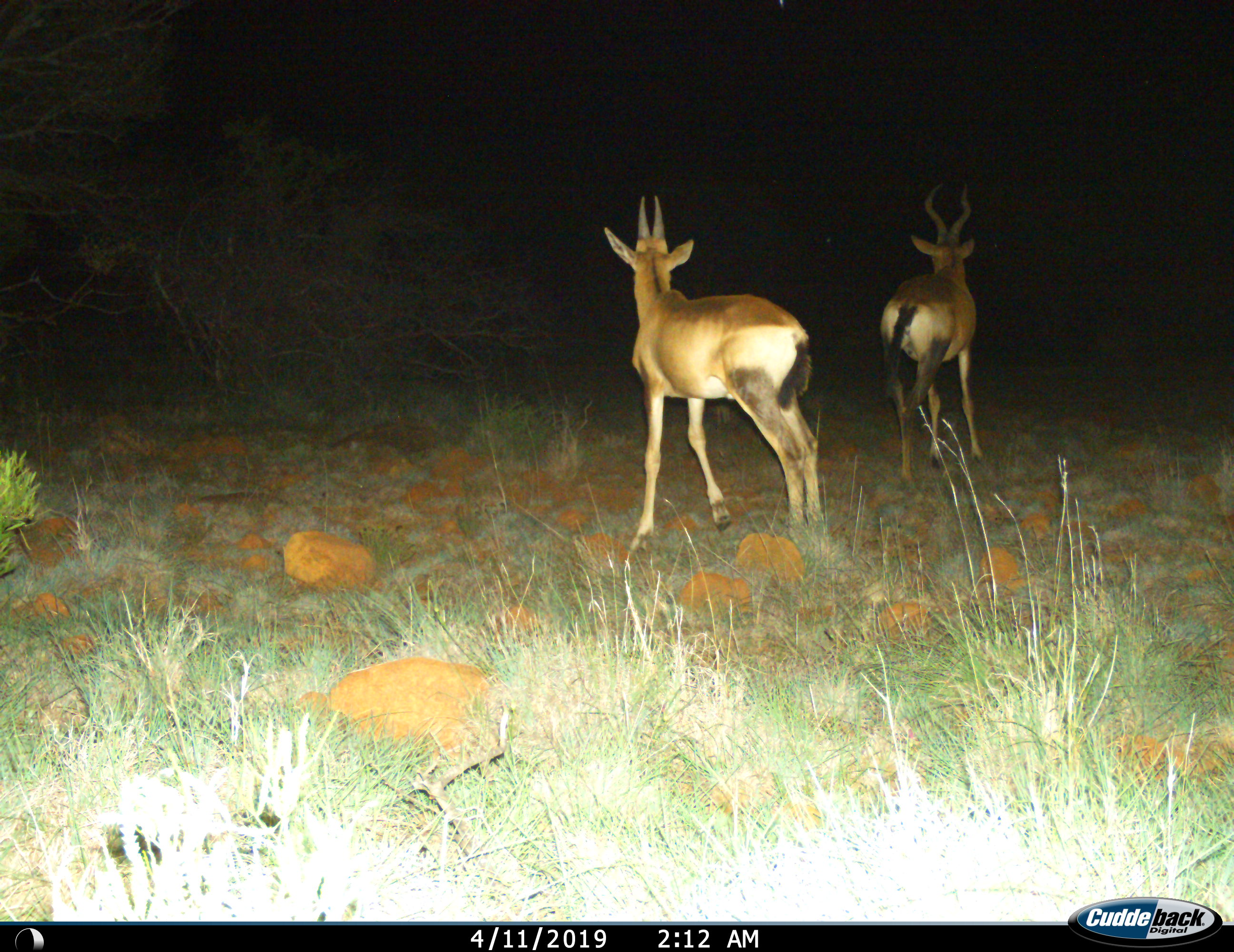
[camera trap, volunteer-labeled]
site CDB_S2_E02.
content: unidentified animal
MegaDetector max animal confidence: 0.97